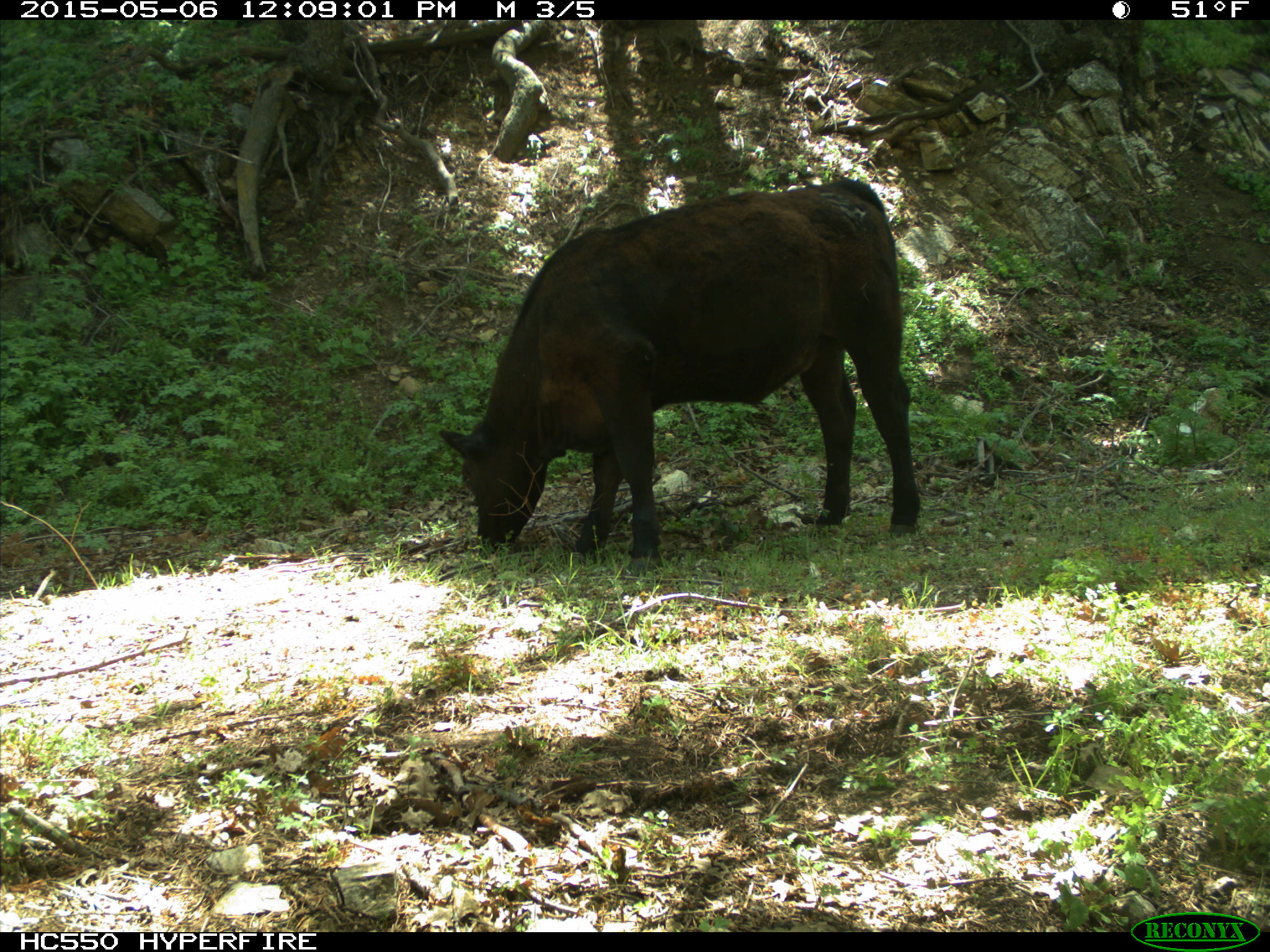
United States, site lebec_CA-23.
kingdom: Animalia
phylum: Chordata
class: Mammalia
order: Artiodactyla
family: Bovidae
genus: Bos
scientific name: Bos taurus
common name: domestic cow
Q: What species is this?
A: Bos taurus (domestic cow).